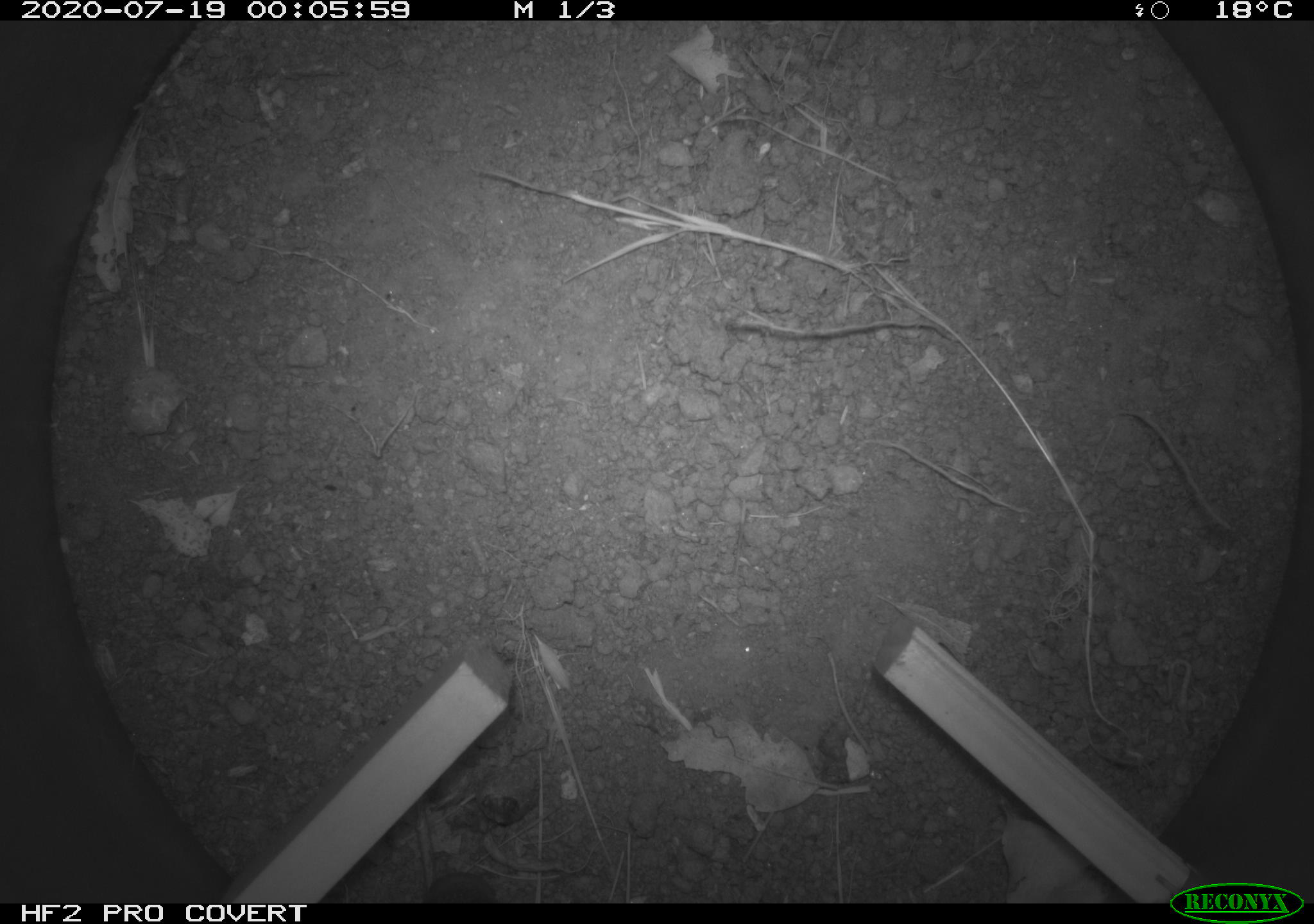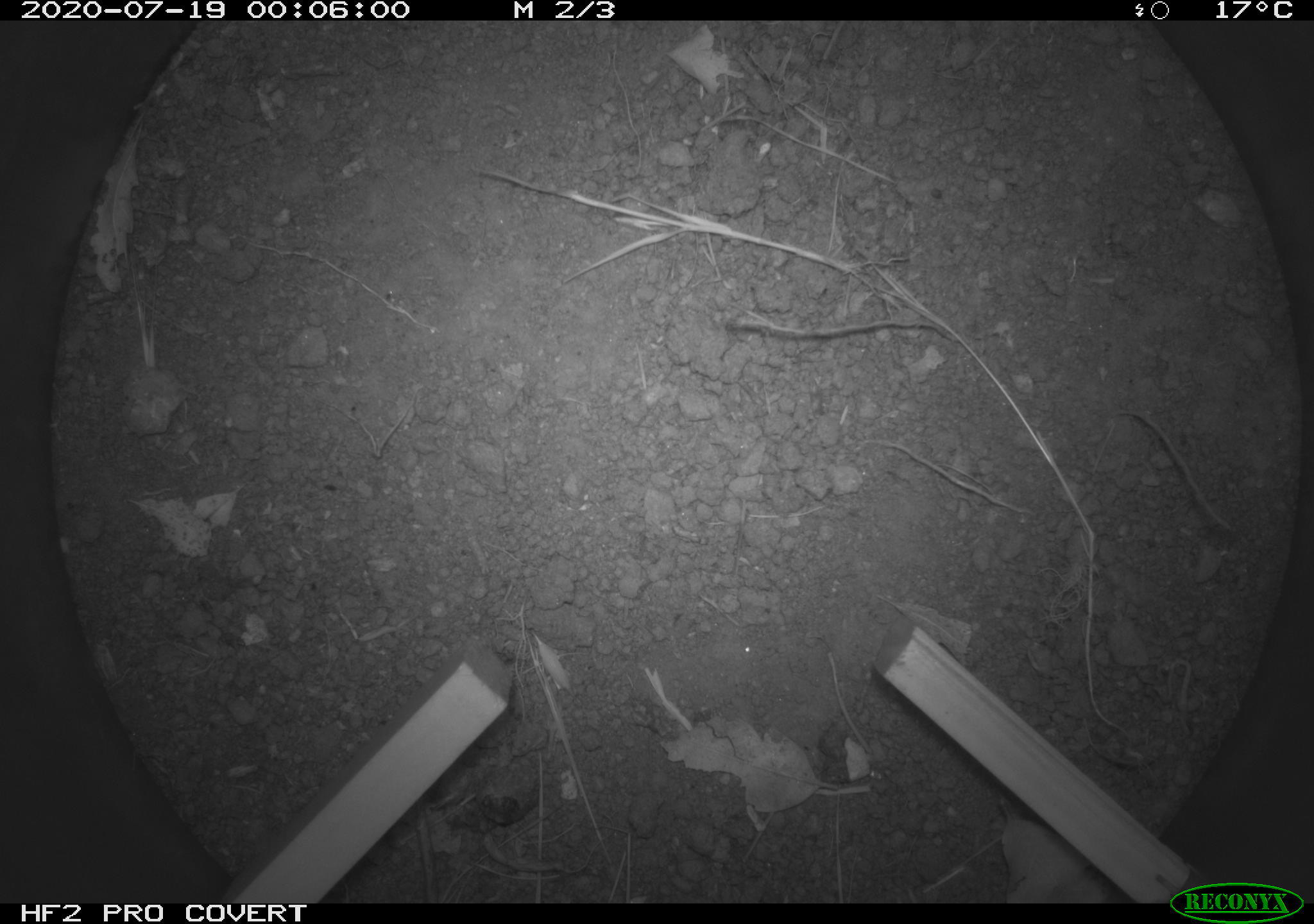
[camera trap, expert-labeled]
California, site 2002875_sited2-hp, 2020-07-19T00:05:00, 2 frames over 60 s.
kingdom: Animalia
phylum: Chordata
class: Mammalia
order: Rodentia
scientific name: Rodentia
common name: rodent